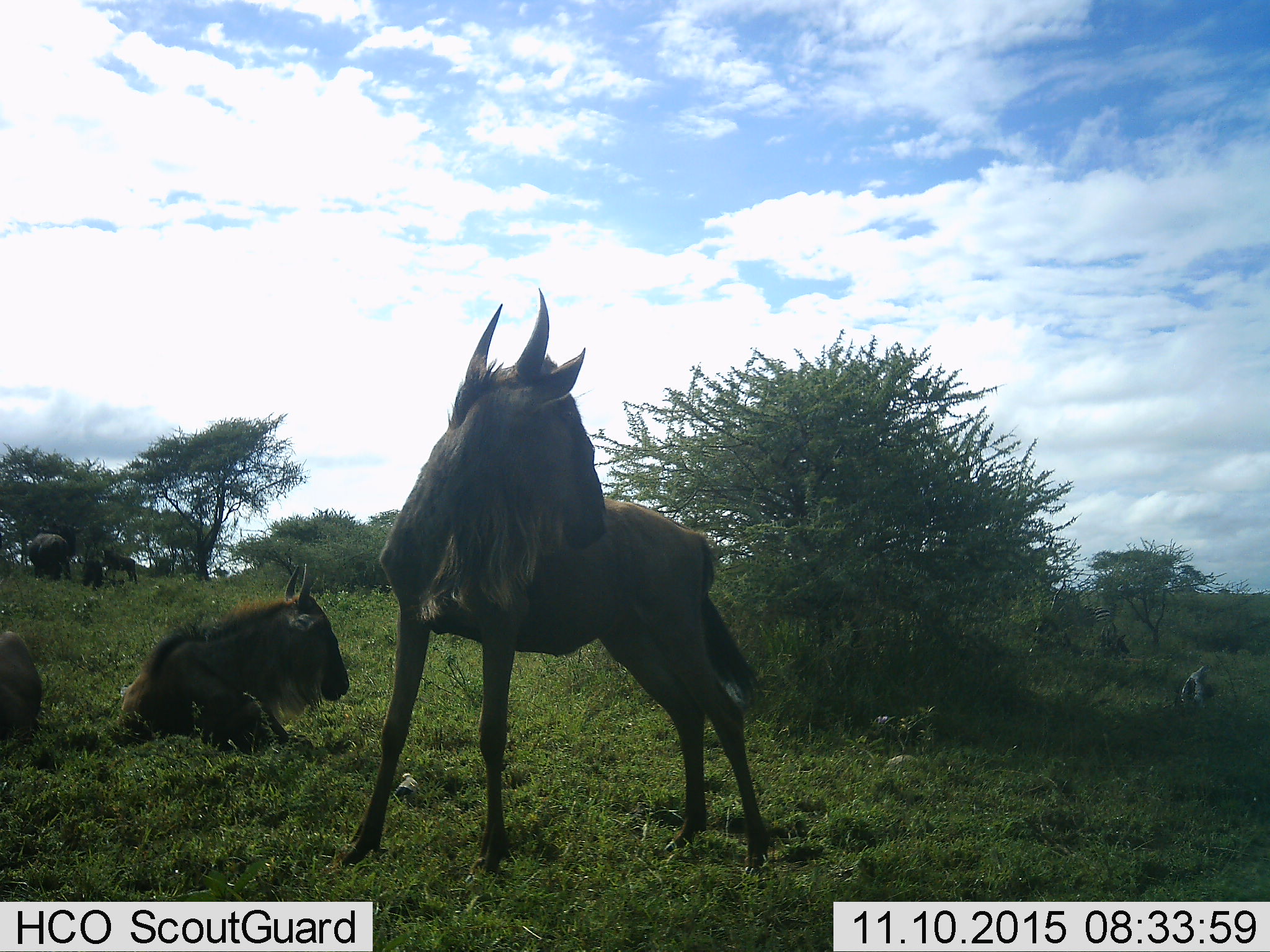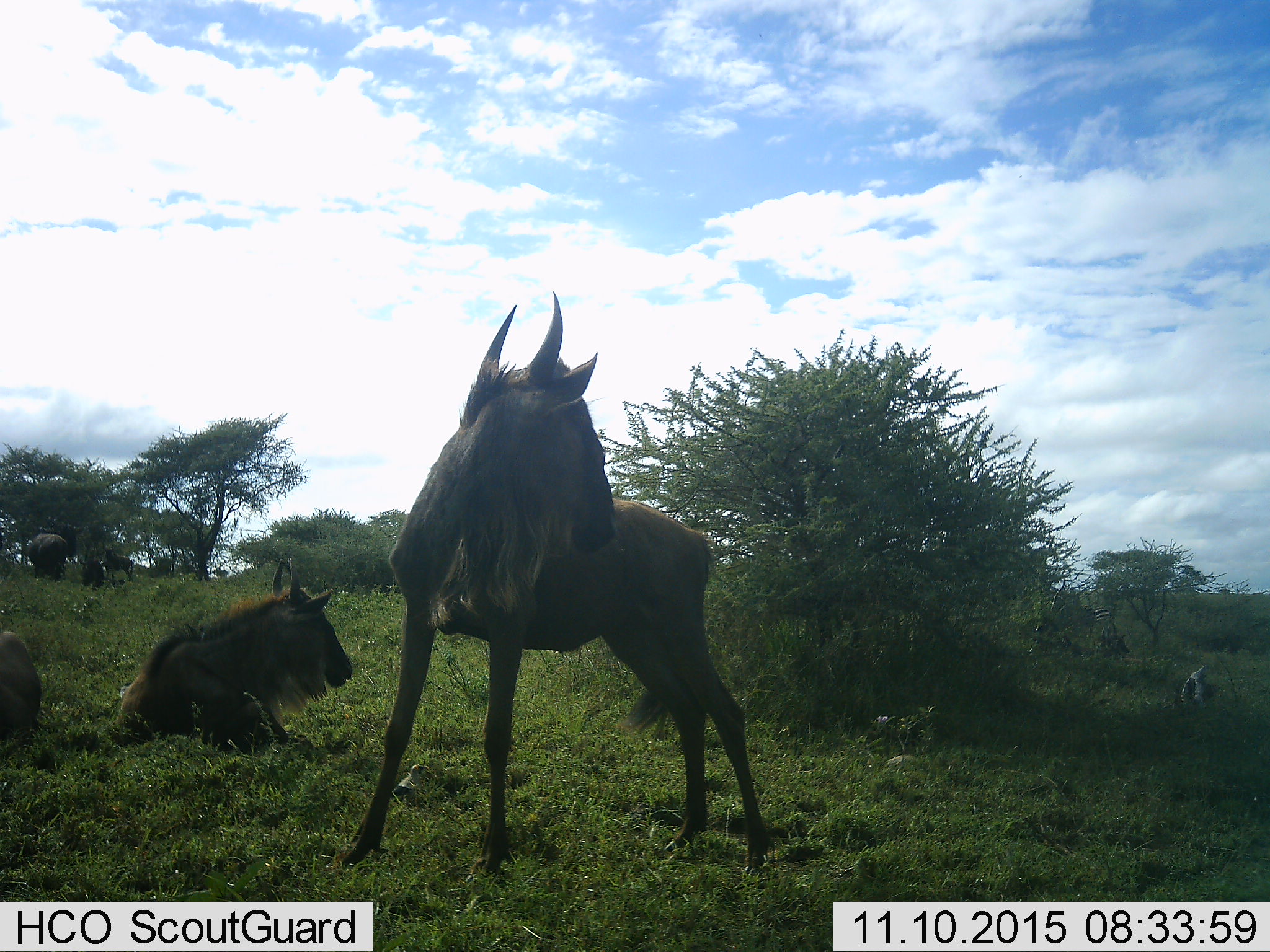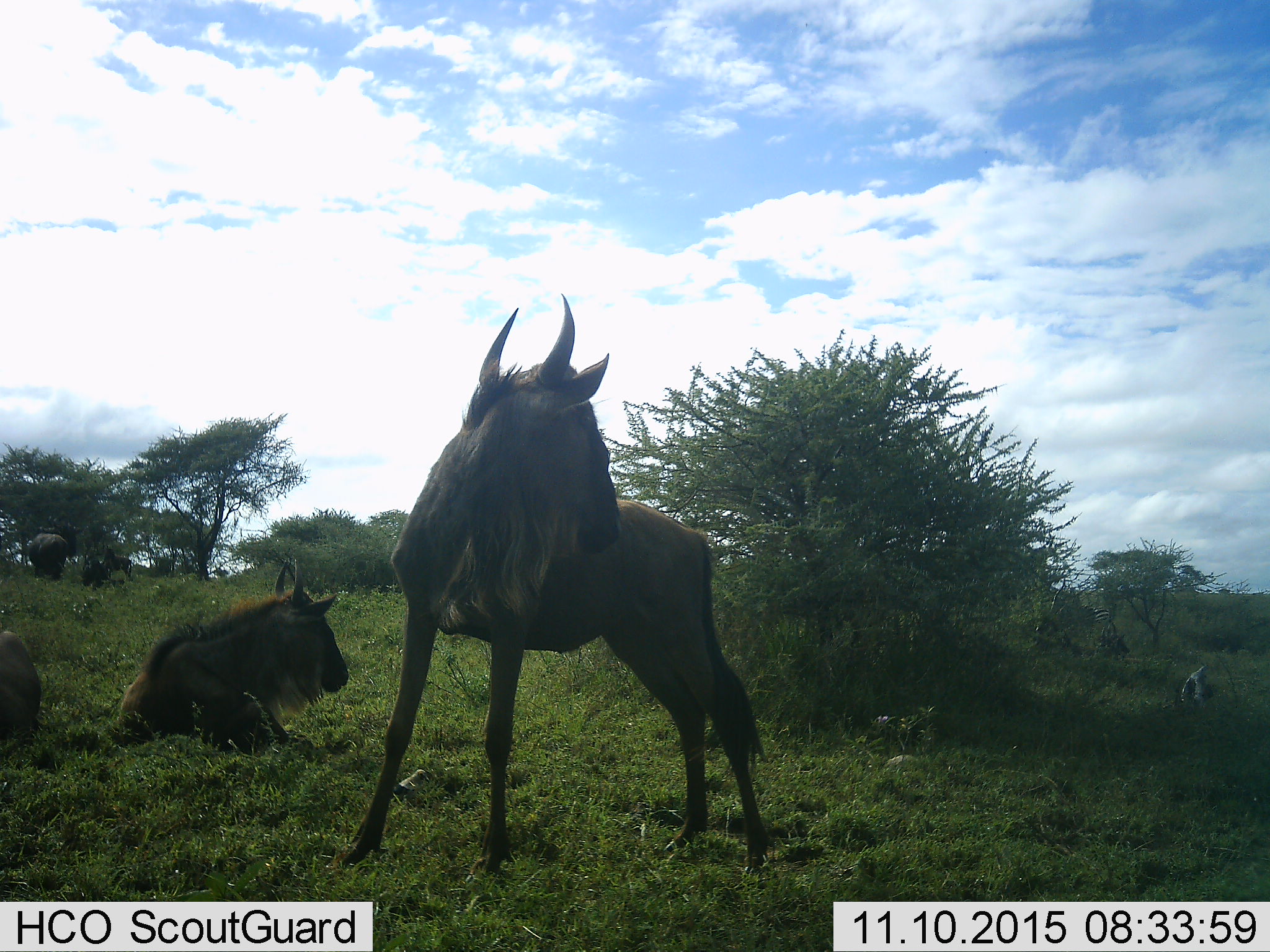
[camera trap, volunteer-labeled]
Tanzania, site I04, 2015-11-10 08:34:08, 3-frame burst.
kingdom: Animalia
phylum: Chordata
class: Mammalia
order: Artiodactyla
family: Bovidae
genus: Connochaetes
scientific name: Connochaetes taurinus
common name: blue wildebeest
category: wildebeest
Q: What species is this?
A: Wildebeest (blue wildebeest) (Connochaetes taurinus).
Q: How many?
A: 3.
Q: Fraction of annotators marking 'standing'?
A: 100%.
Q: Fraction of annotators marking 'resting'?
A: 100%.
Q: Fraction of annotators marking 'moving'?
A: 0%.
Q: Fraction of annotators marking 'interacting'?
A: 0%.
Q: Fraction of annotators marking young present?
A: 40%.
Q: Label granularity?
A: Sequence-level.